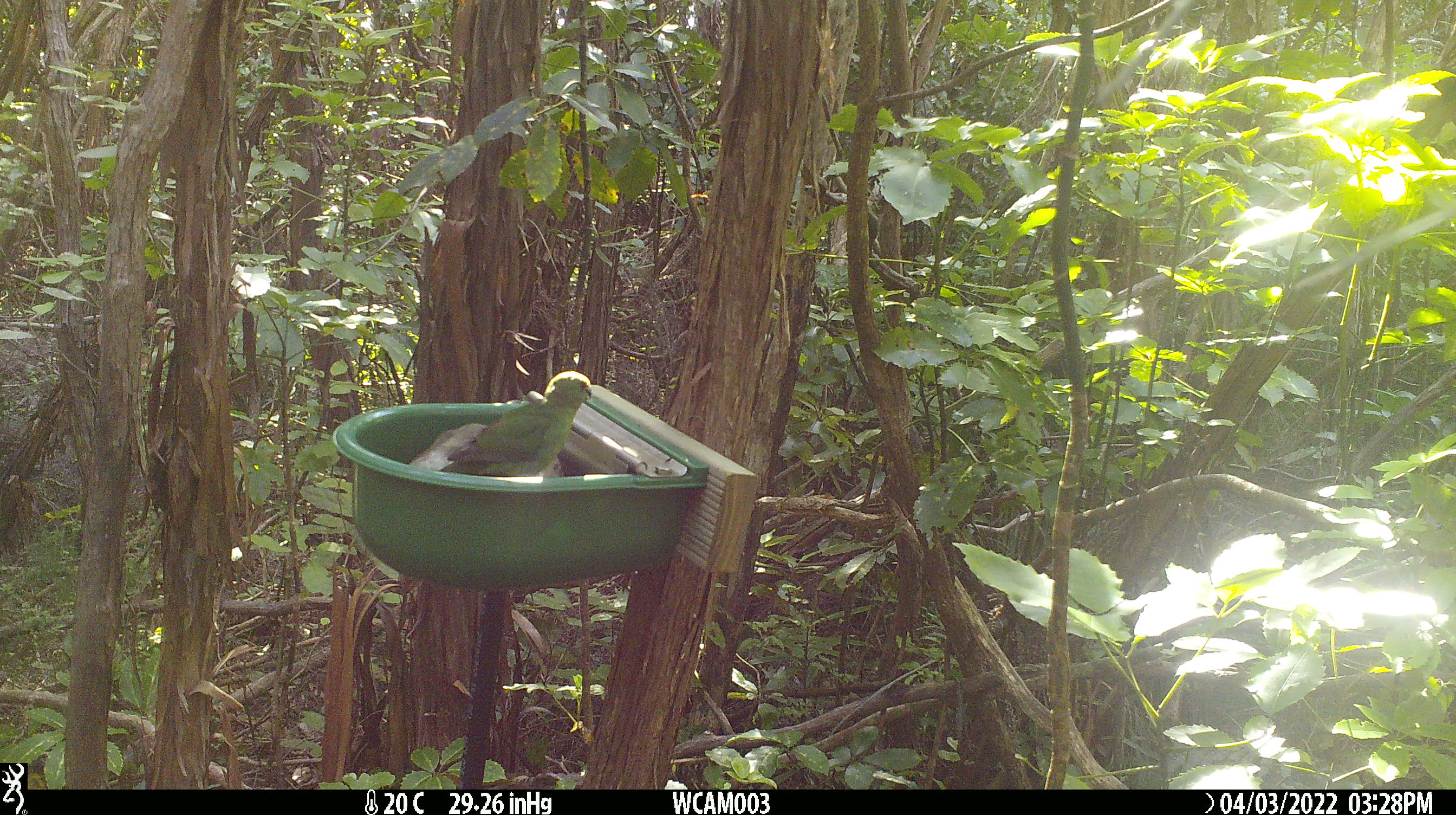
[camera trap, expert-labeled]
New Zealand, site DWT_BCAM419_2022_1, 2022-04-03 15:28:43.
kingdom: Animalia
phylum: Chordata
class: Aves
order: Psittaciformes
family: Psittaculidae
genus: Cyanoramphus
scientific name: Cyanoramphus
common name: parakeet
Parakeet (Cyanoramphus).